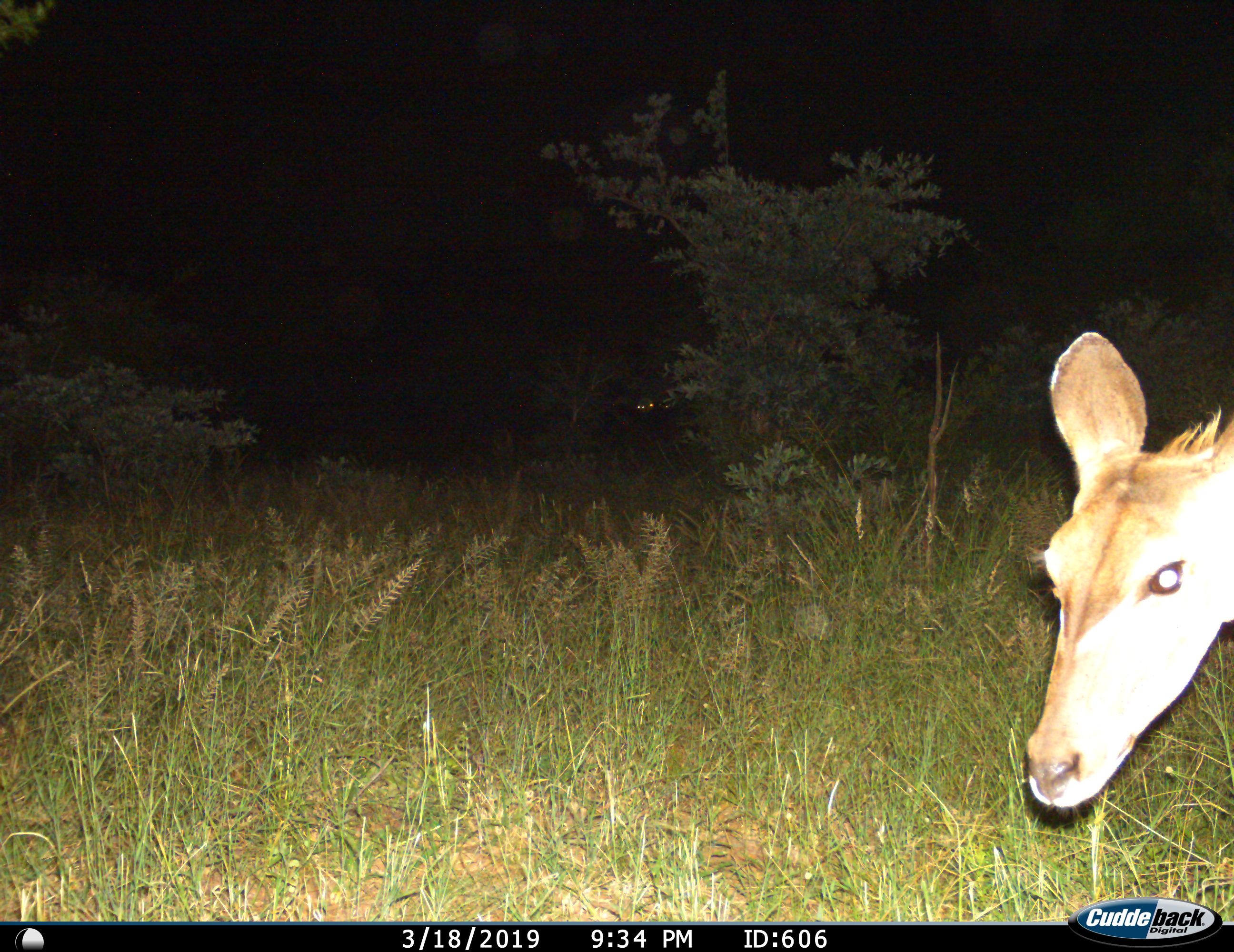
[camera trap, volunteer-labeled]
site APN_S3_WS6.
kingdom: Animalia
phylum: Chordata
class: Mammalia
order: Artiodactyla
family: Bovidae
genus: Aepyceros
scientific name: Aepyceros melampus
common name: impala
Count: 1.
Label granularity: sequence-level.